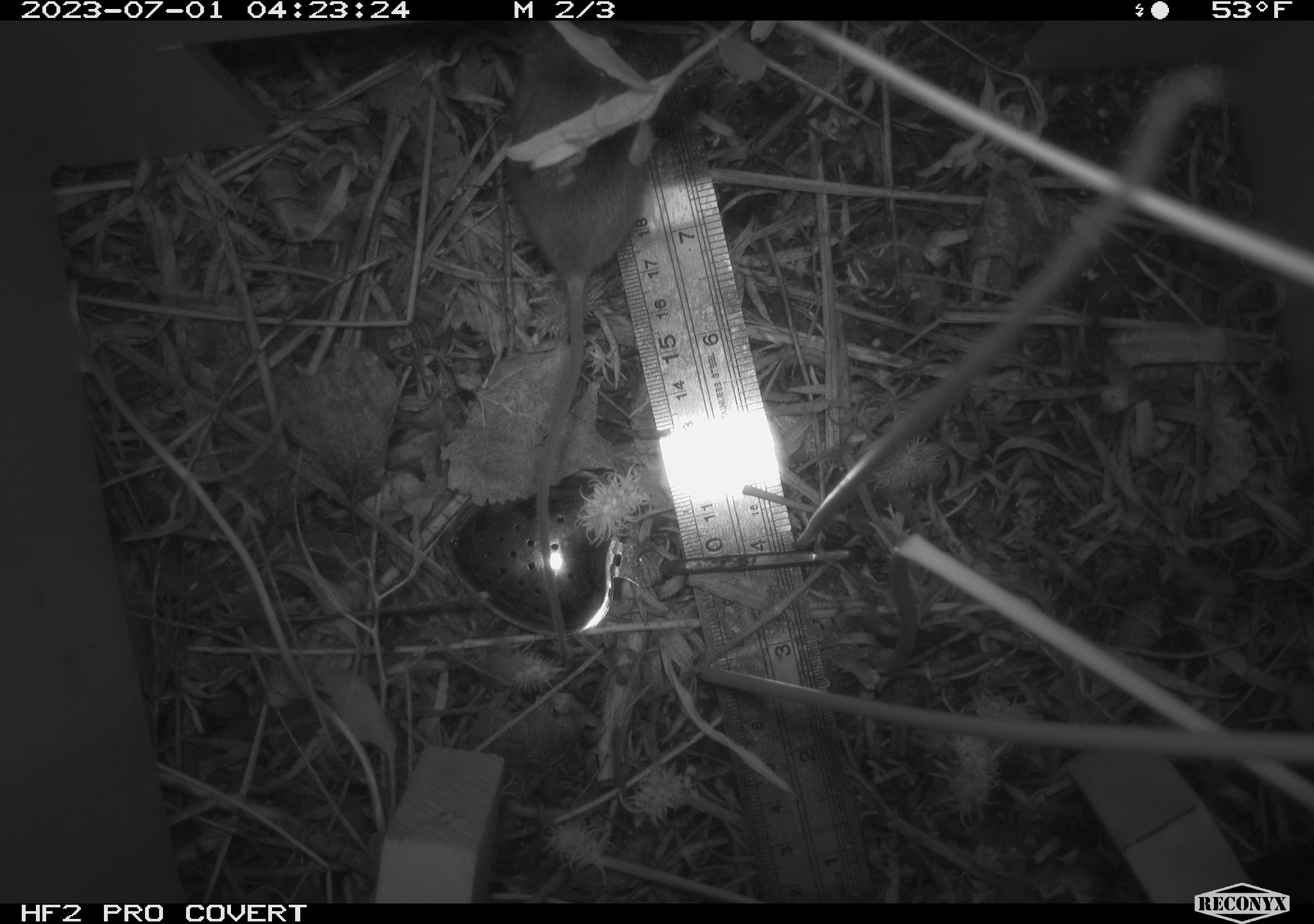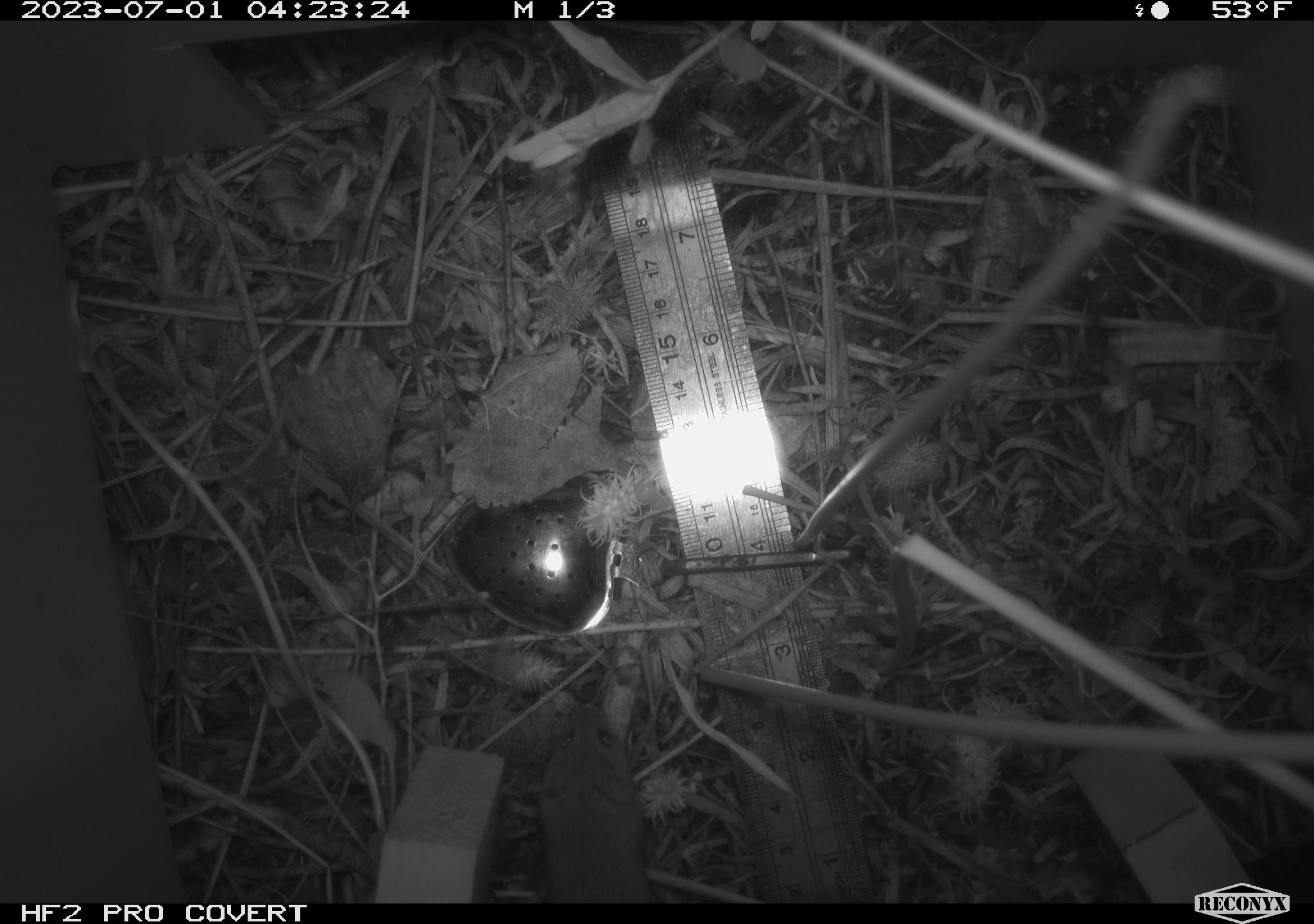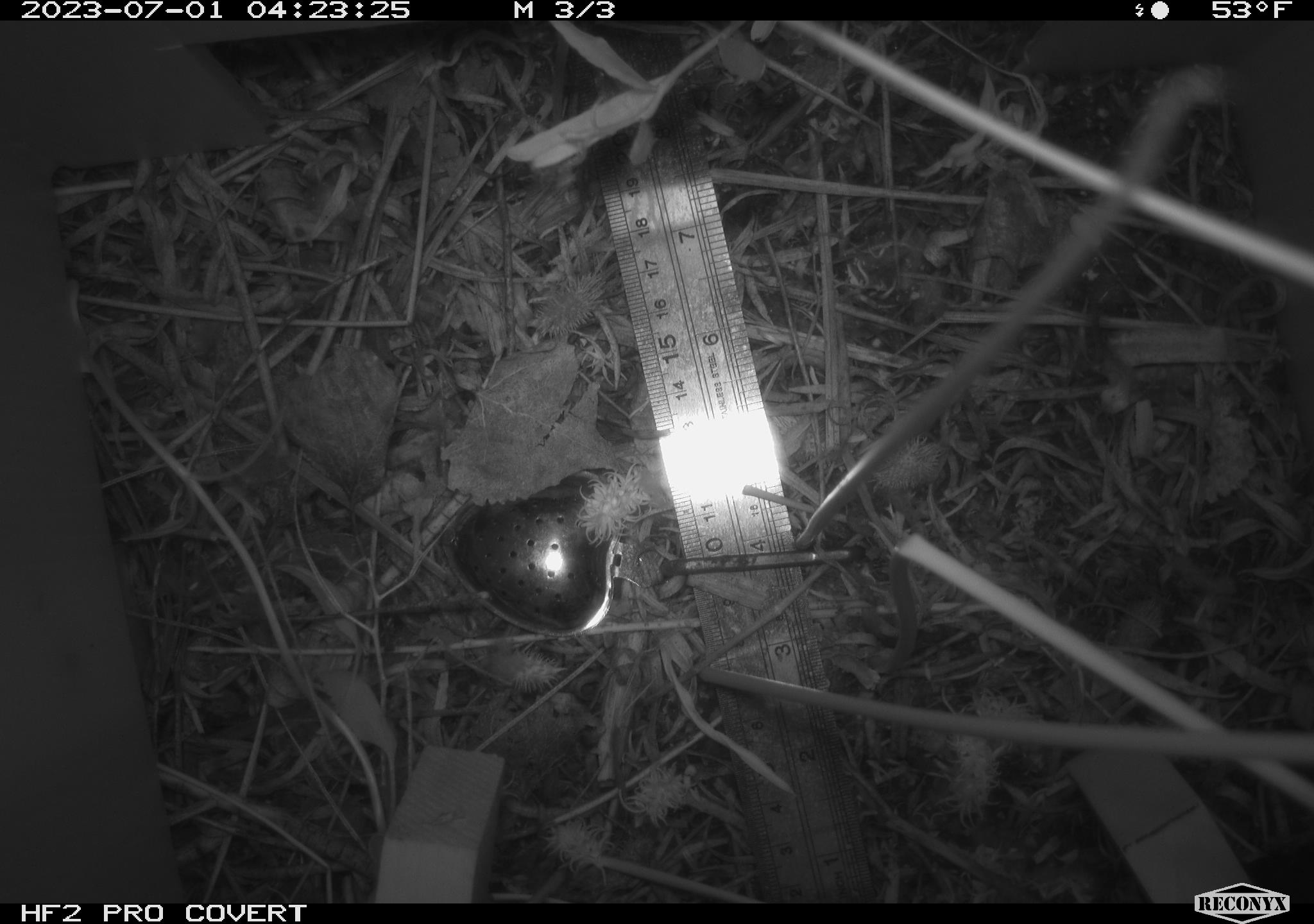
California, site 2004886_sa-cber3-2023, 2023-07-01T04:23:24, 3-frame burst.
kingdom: Animalia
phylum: Chordata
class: Mammalia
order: Rodentia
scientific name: Rodentia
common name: mouse species